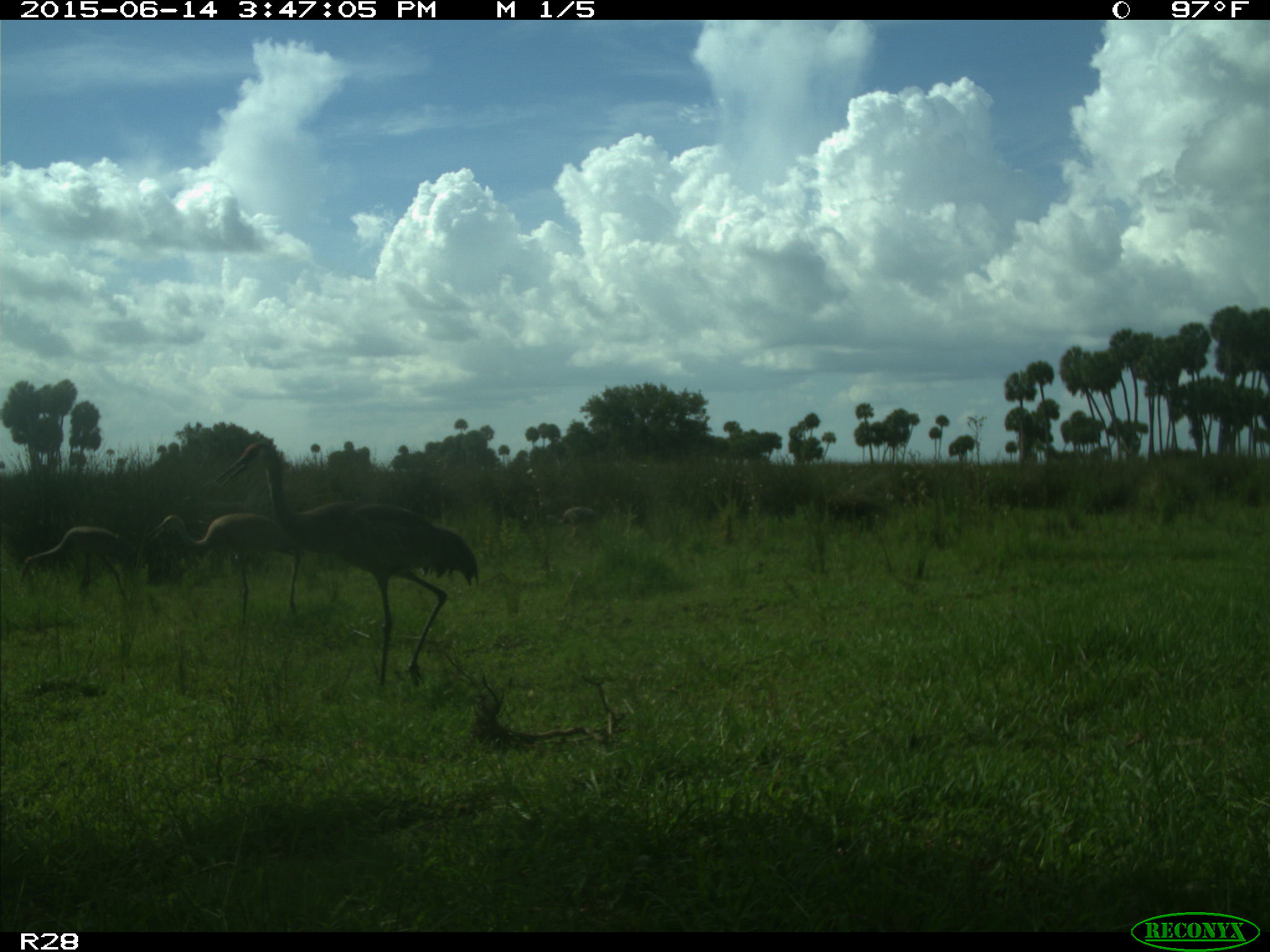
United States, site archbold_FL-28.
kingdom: Animalia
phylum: Chordata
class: Aves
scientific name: Aves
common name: birds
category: unidentified bird